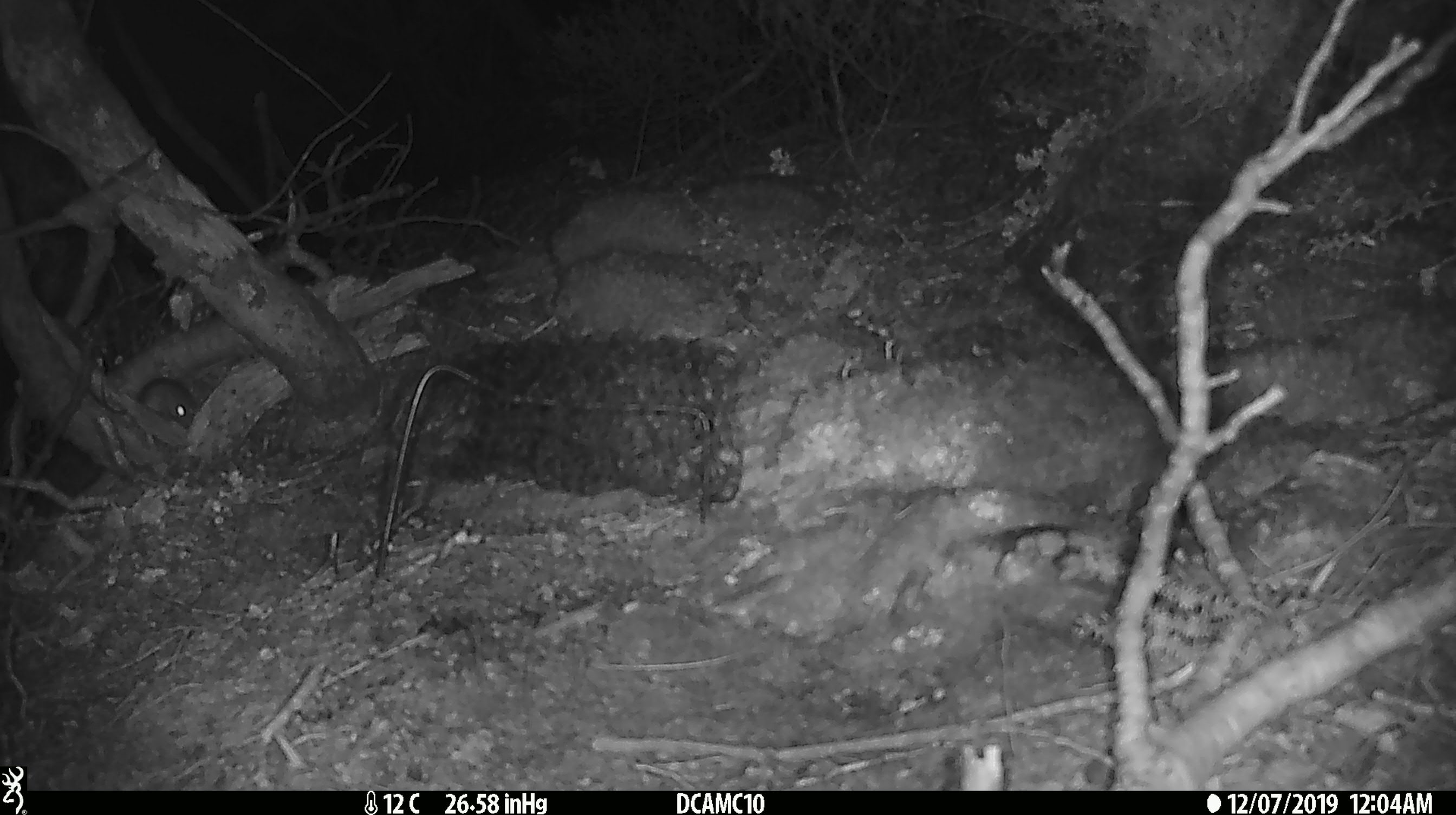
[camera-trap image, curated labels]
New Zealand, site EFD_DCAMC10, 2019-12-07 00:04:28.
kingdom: Animalia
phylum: Chordata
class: Mammalia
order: Rodentia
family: Muridae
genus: Mus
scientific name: Mus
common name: mouse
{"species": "mouse (Mus)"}